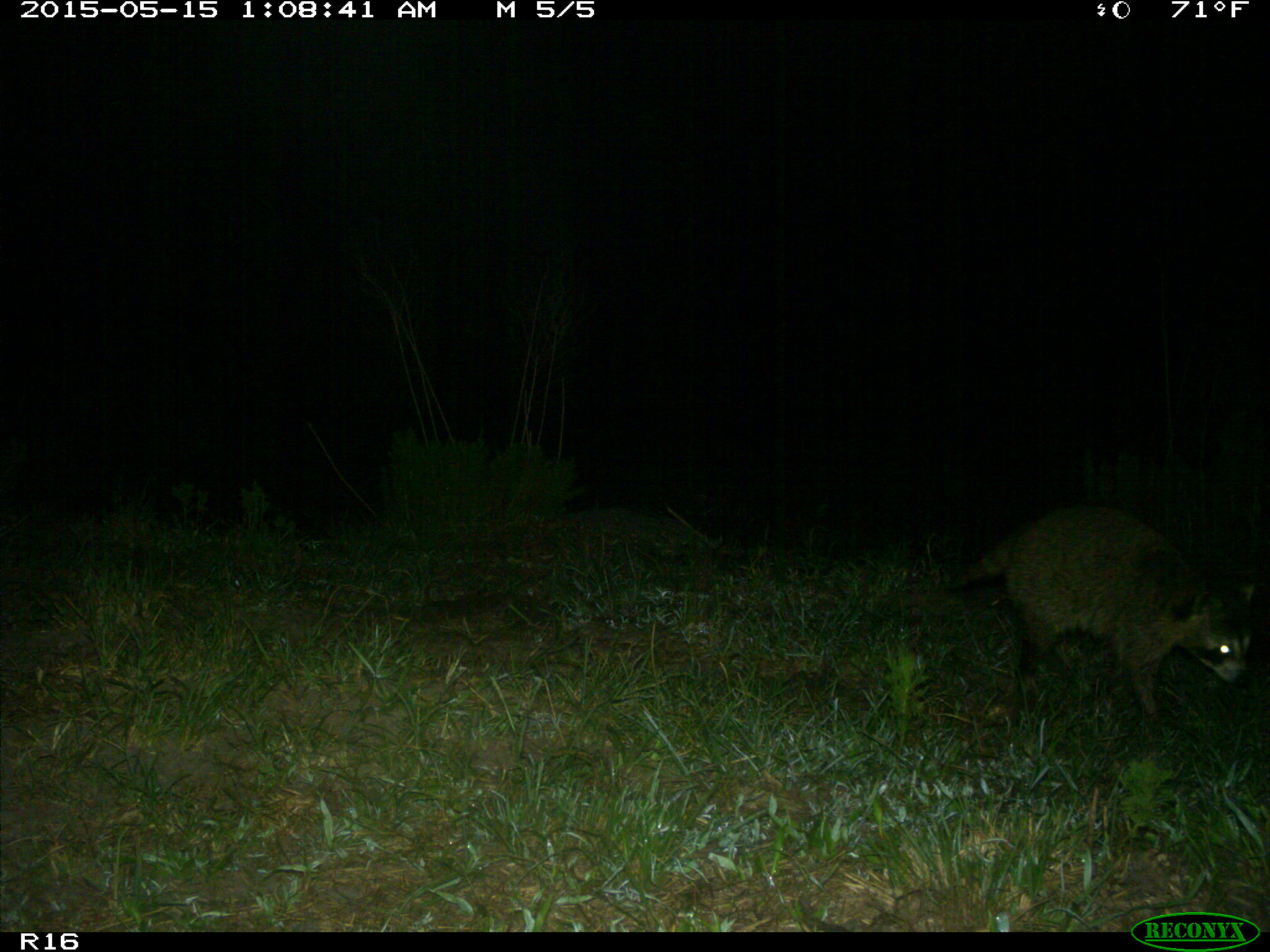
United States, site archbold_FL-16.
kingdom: Animalia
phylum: Chordata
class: Mammalia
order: Carnivora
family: Procyonidae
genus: Procyon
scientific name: Procyon lotor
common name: common raccoon